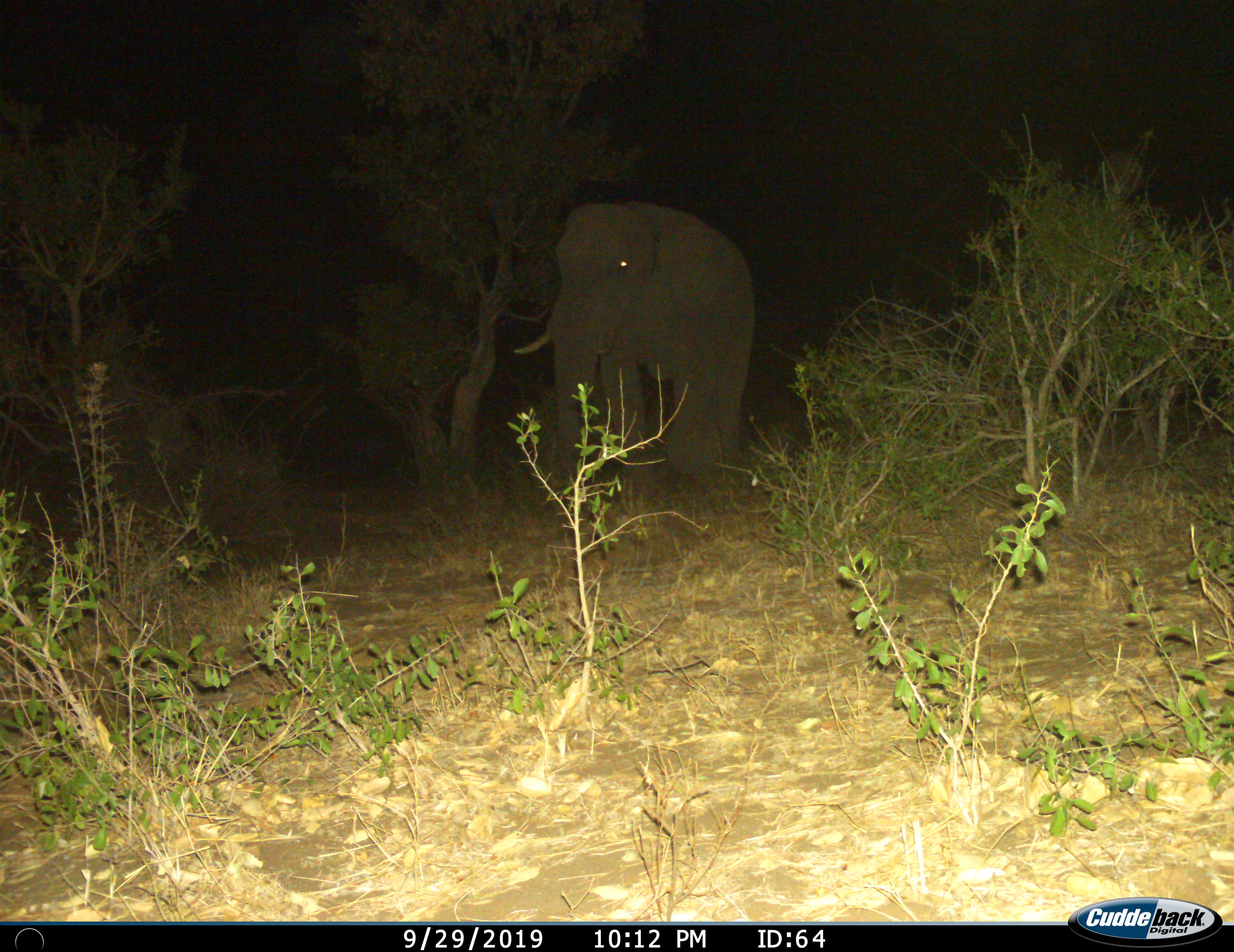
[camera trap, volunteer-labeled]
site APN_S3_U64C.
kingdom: Animalia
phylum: Chordata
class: Mammalia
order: Proboscidea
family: Elephantidae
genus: Loxodonta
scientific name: Loxodonta africana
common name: african bush elephant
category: elephant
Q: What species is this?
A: Elephant (african bush elephant) (Loxodonta africana).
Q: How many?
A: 1.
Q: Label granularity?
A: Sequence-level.